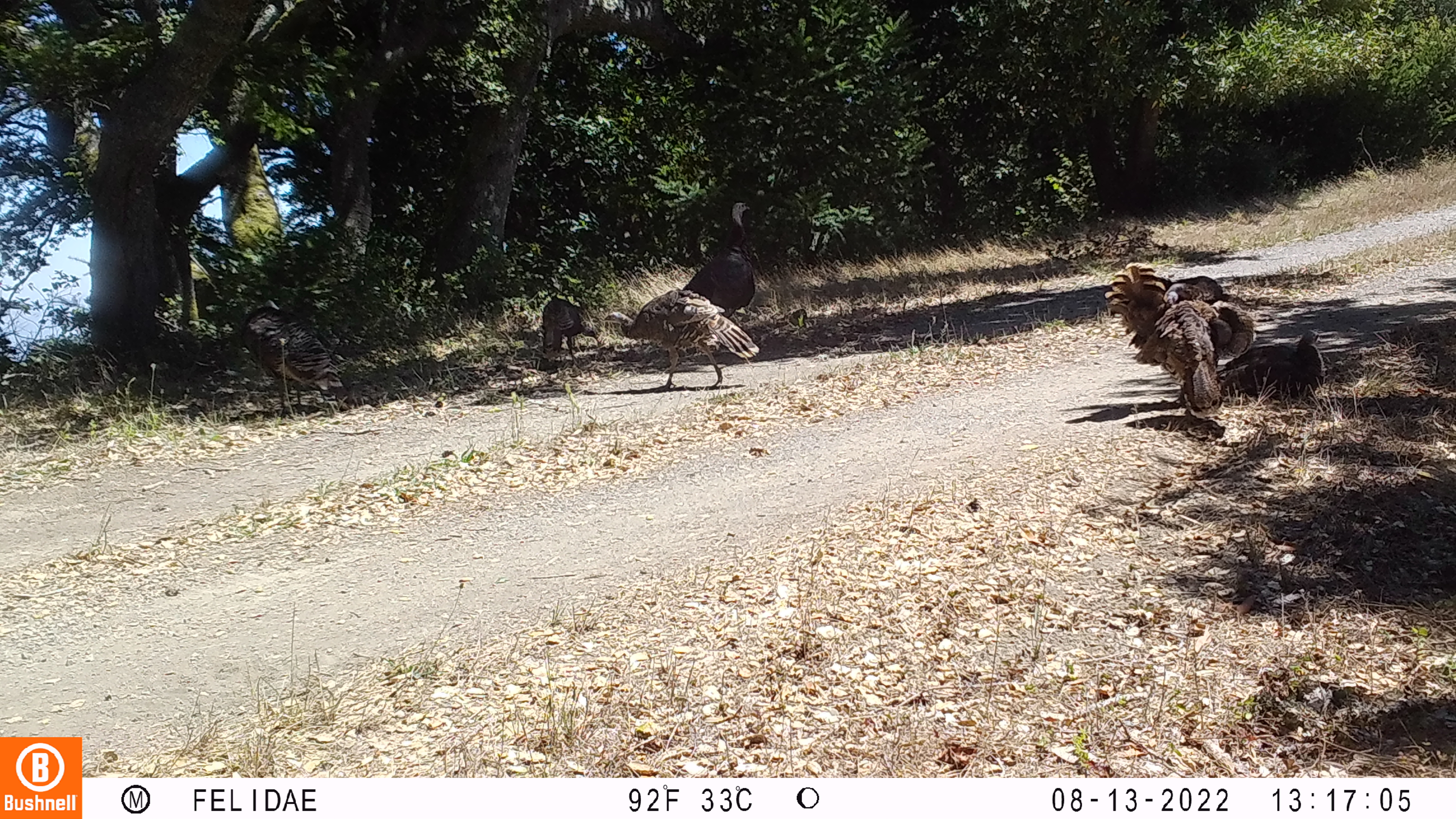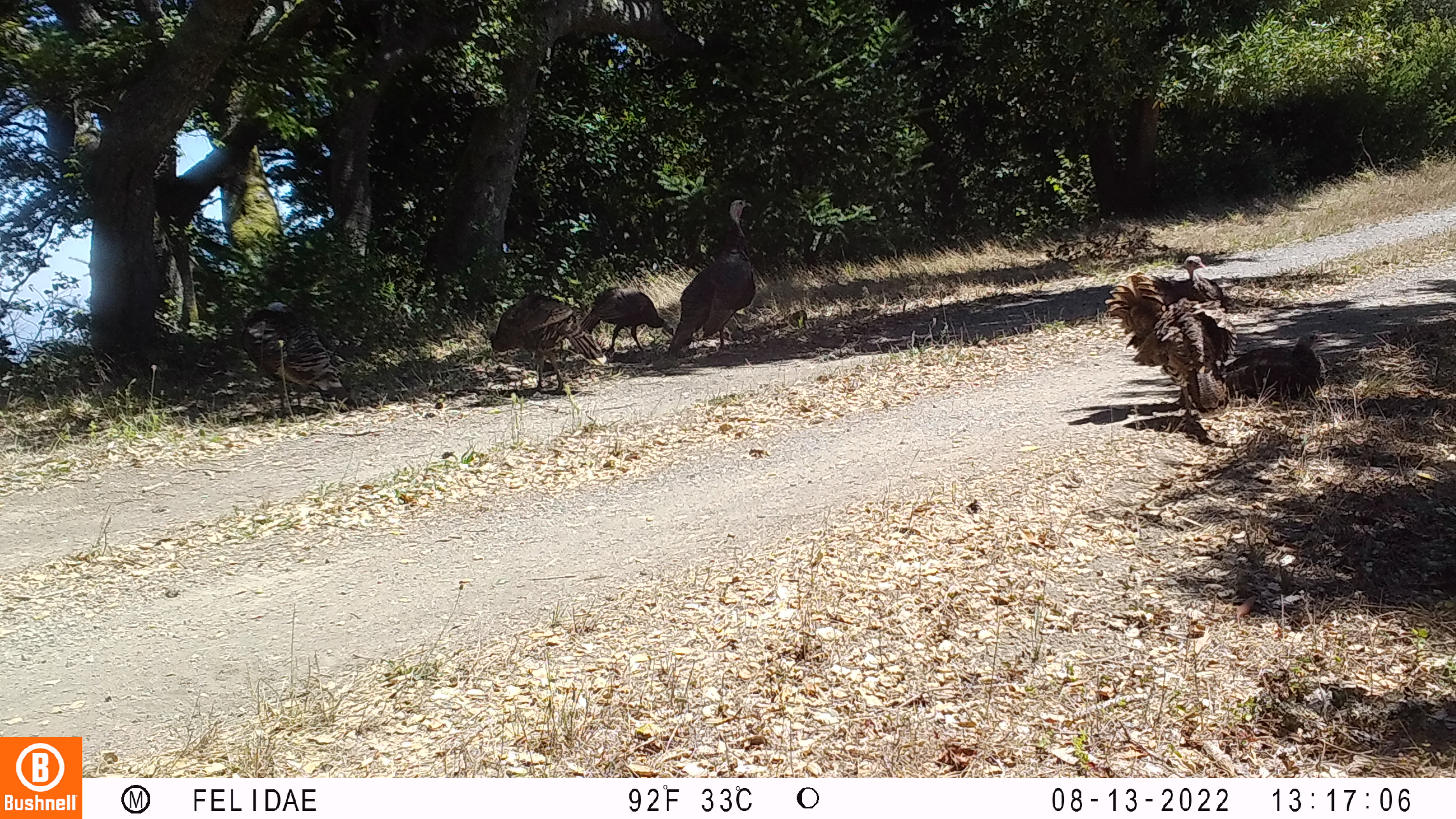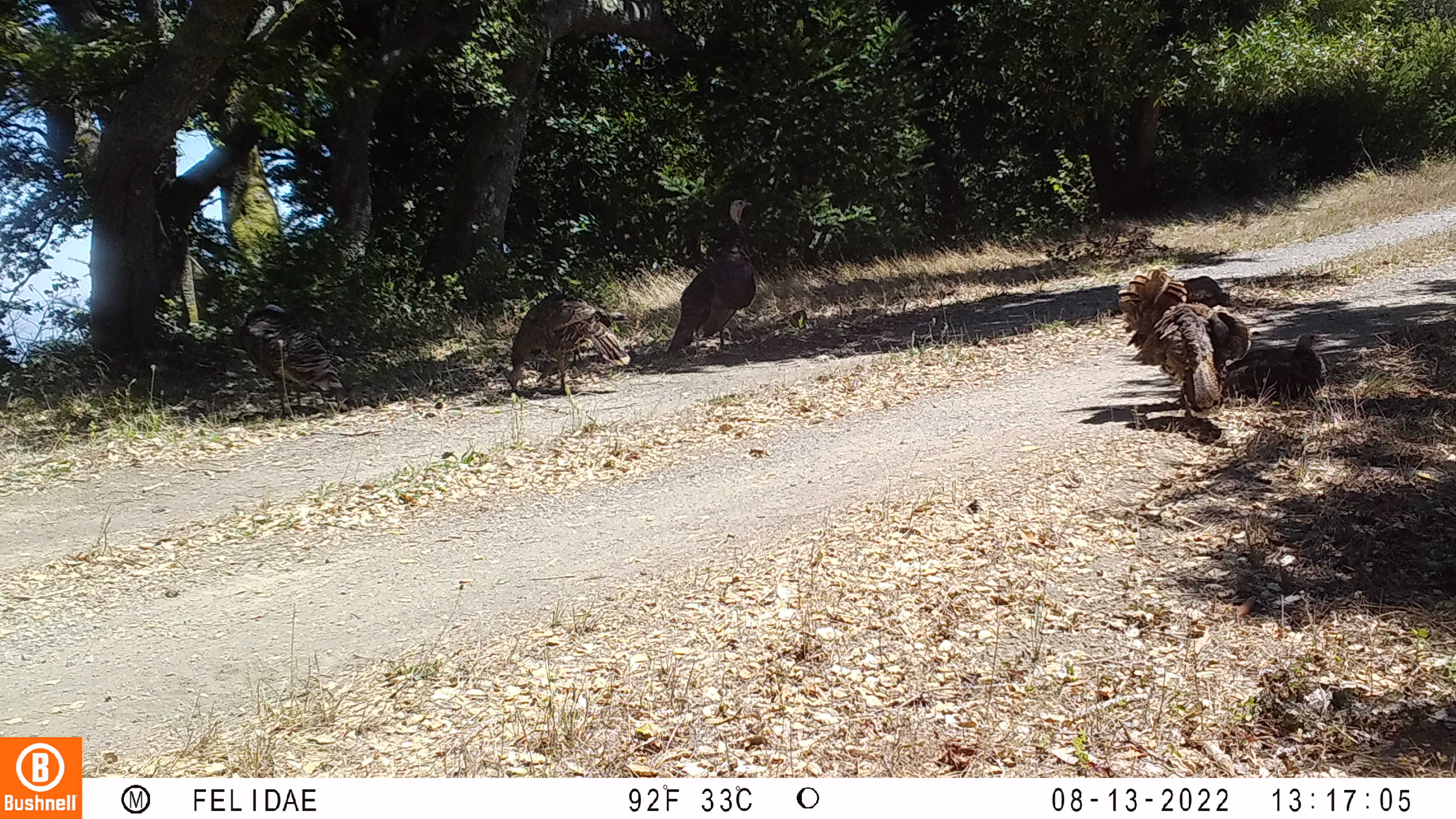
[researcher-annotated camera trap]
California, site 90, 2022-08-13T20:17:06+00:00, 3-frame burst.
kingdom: Animalia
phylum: Chordata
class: Aves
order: Galliformes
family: Phasianidae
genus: Meleagris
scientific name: Meleagris gallopavo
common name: turkey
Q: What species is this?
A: Turkey (Meleagris gallopavo).